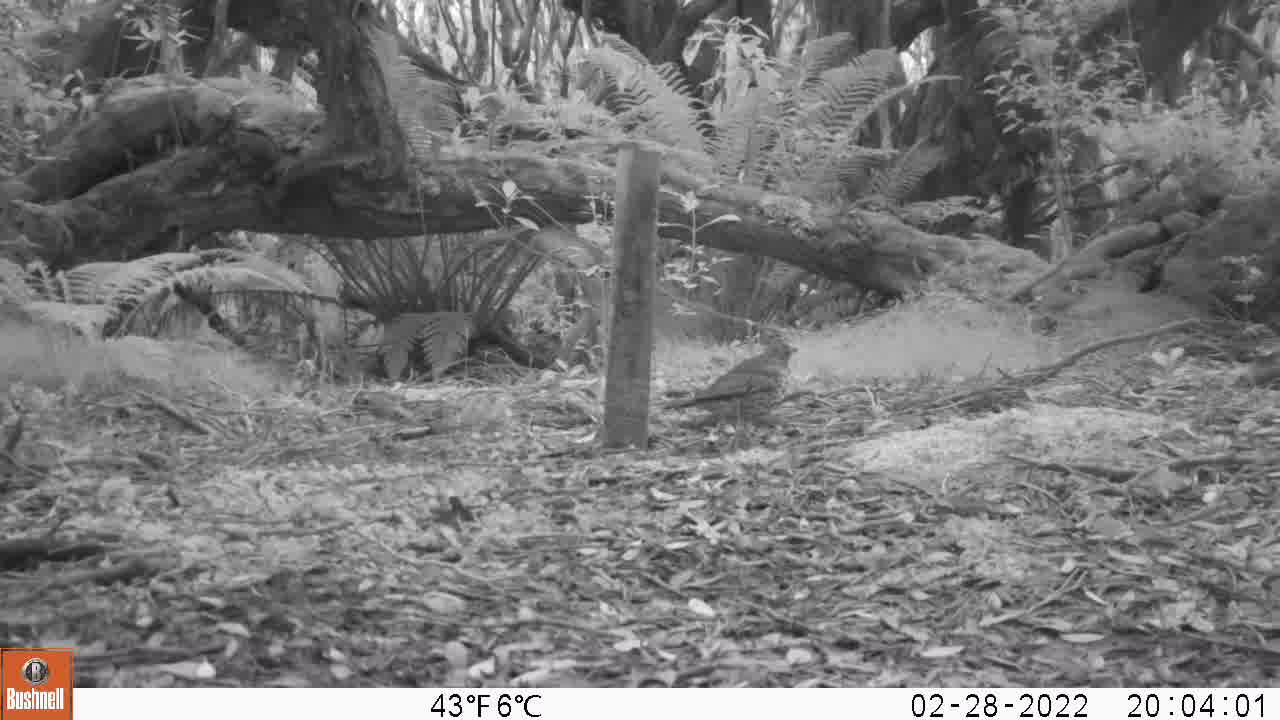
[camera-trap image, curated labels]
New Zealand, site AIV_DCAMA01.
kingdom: Animalia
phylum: Chordata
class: Aves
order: Passeriformes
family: Turdidae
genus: Turdus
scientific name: Turdus philomelos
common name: song thrush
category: thrush